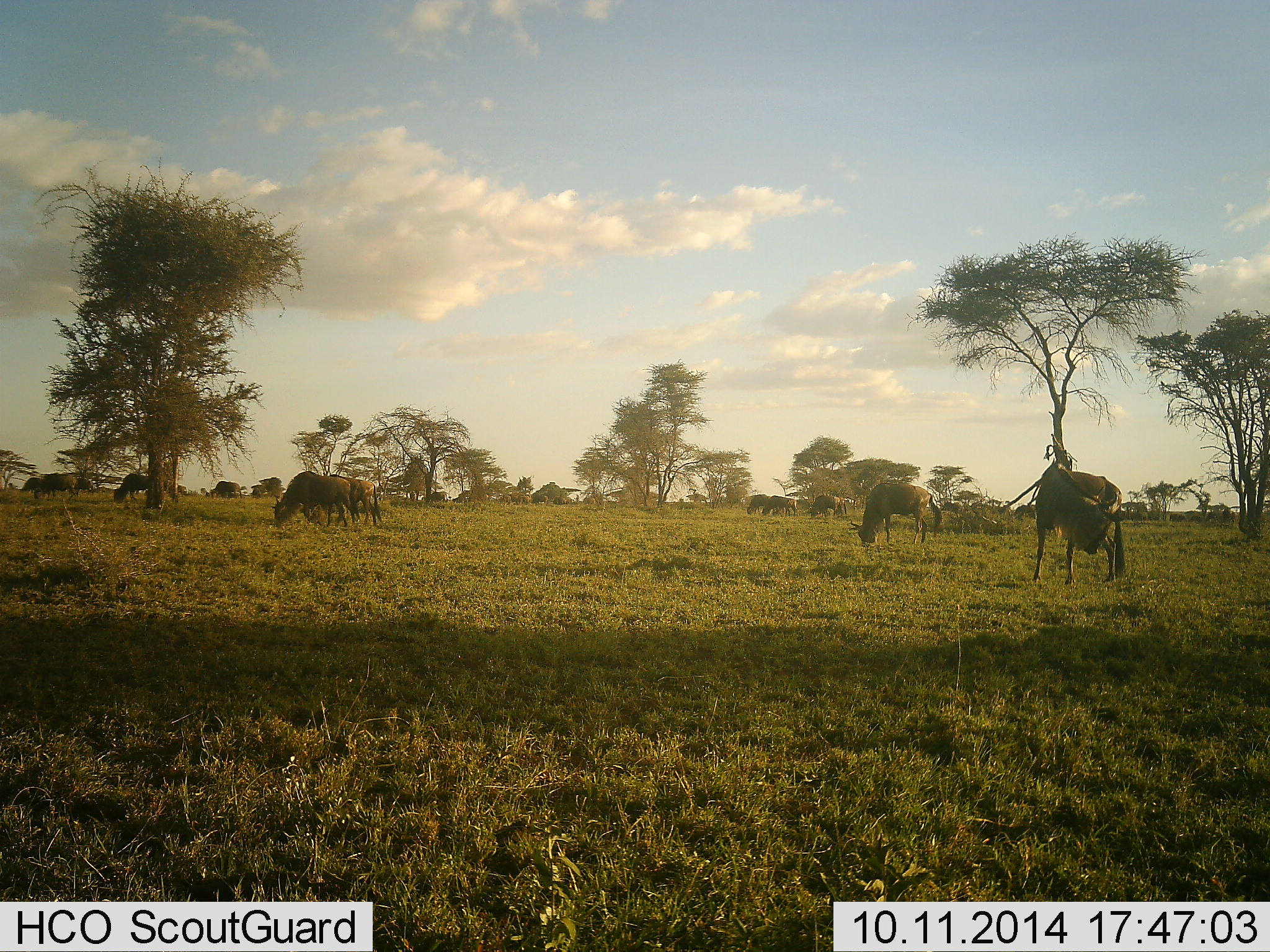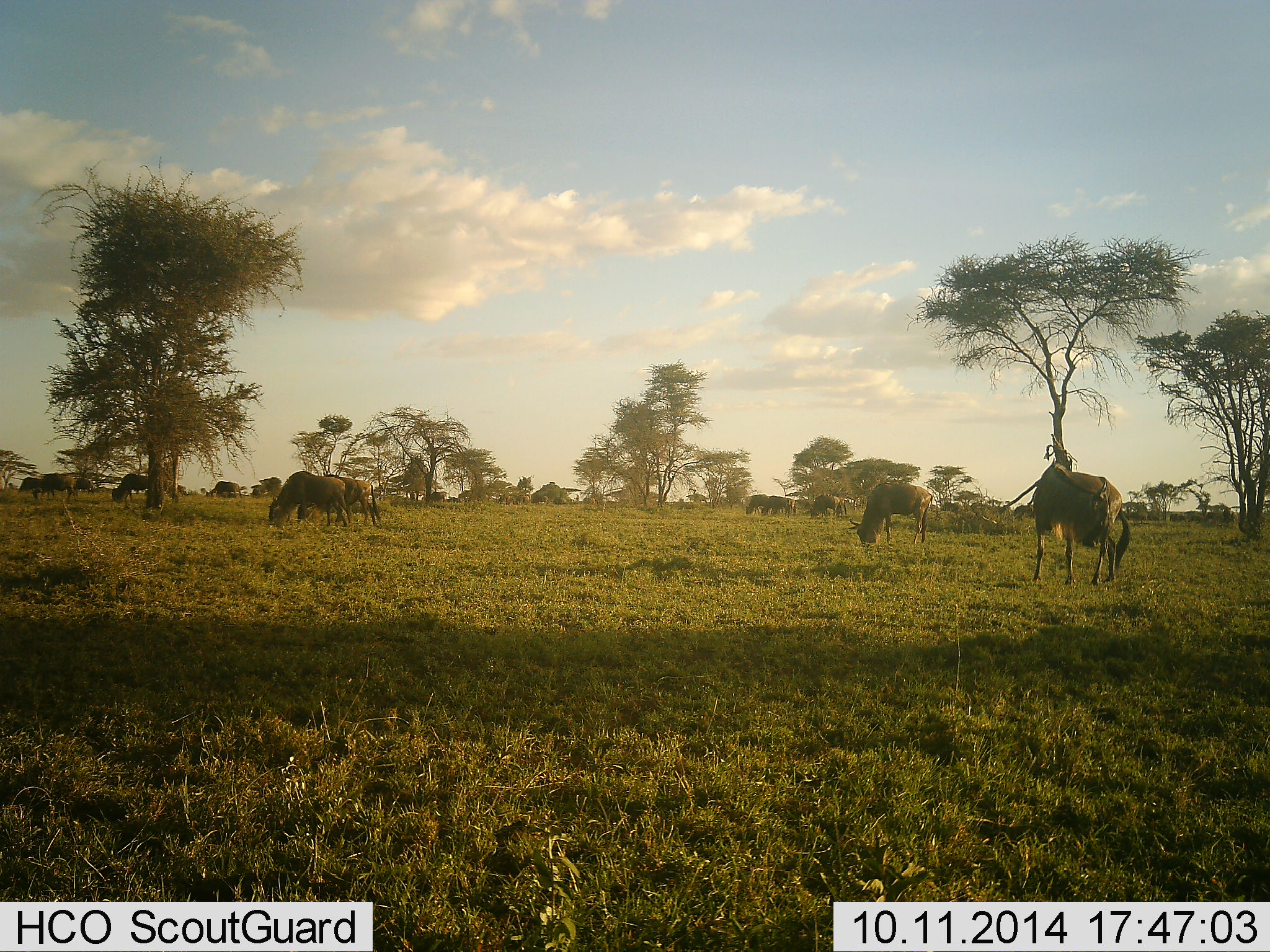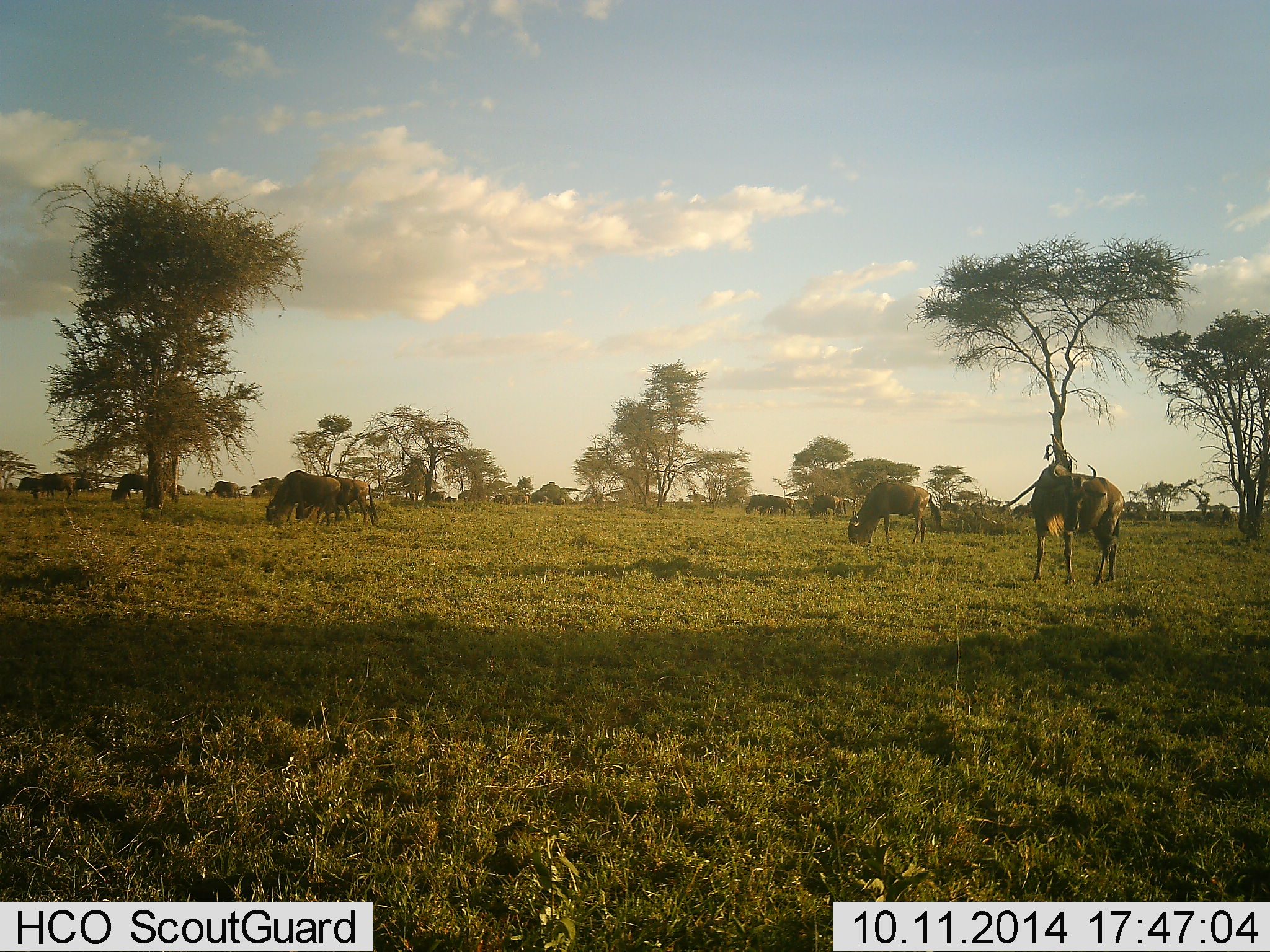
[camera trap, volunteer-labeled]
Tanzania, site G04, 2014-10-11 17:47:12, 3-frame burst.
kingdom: Animalia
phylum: Chordata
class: Mammalia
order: Artiodactyla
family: Bovidae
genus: Connochaetes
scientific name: Connochaetes taurinus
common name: blue wildebeest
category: wildebeest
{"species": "wildebeest (blue wildebeest) (Connochaetes taurinus)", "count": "11-50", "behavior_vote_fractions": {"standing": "40%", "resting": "10%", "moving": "60%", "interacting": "0%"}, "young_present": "0%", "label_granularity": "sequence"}